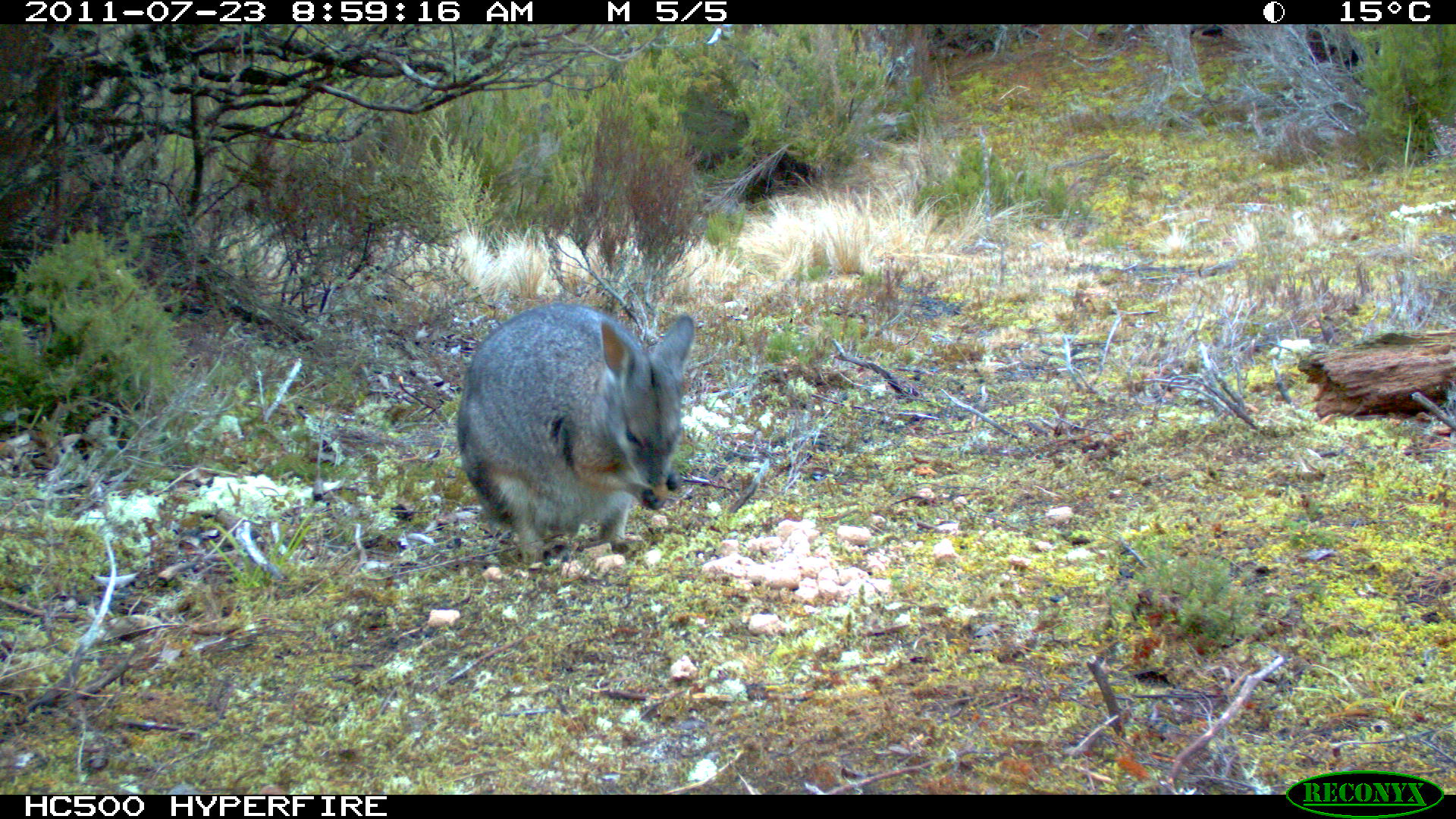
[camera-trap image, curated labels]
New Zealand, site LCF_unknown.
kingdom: Animalia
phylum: Chordata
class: Mammalia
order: Diprotodontia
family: Macropodidae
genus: Notamacropus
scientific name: Notamacropus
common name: wallaby